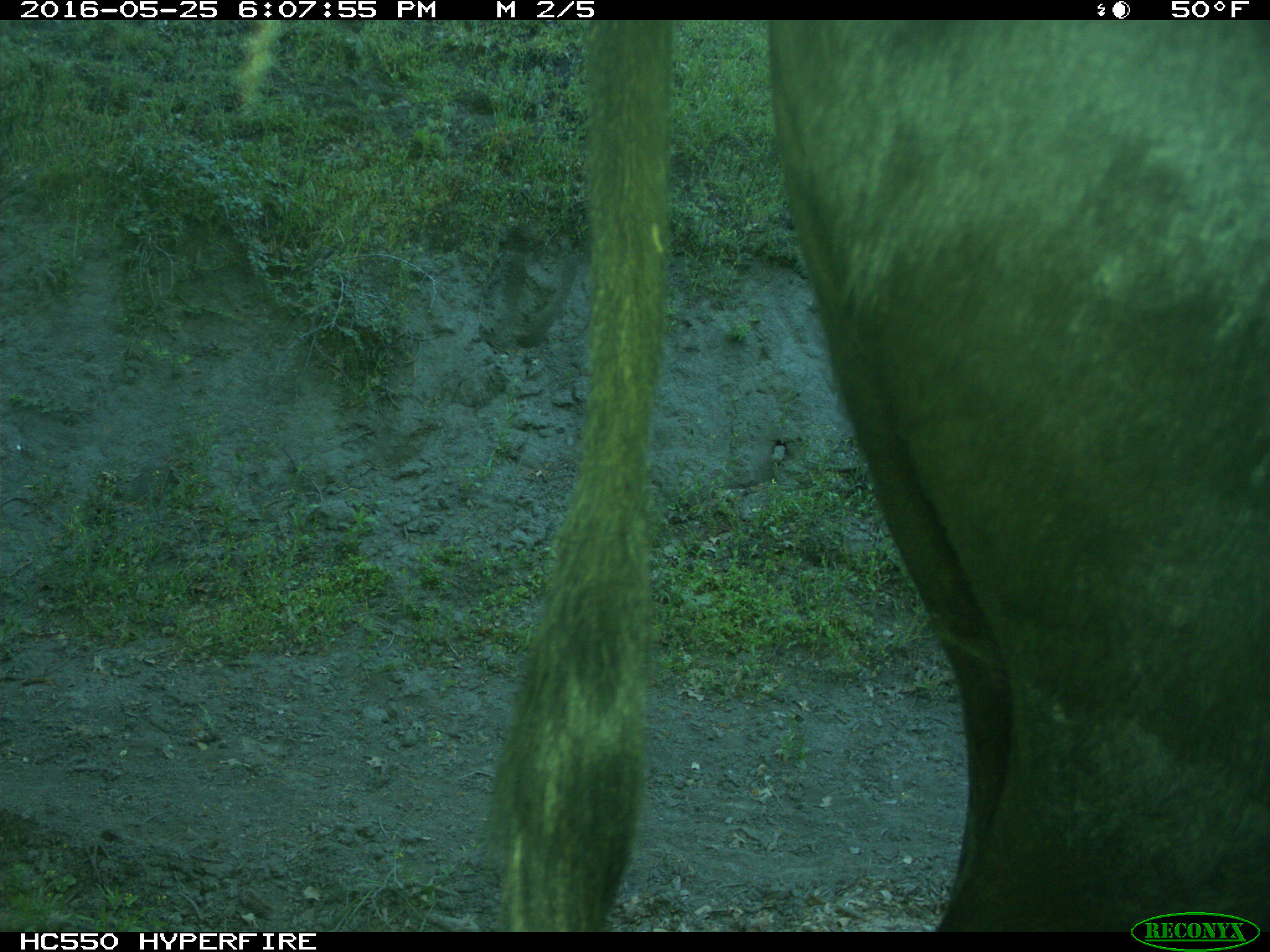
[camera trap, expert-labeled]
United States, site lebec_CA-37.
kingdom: Animalia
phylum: Chordata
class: Mammalia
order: Artiodactyla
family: Bovidae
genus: Bos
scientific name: Bos taurus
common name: domestic cow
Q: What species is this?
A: Bos taurus (domestic cow).